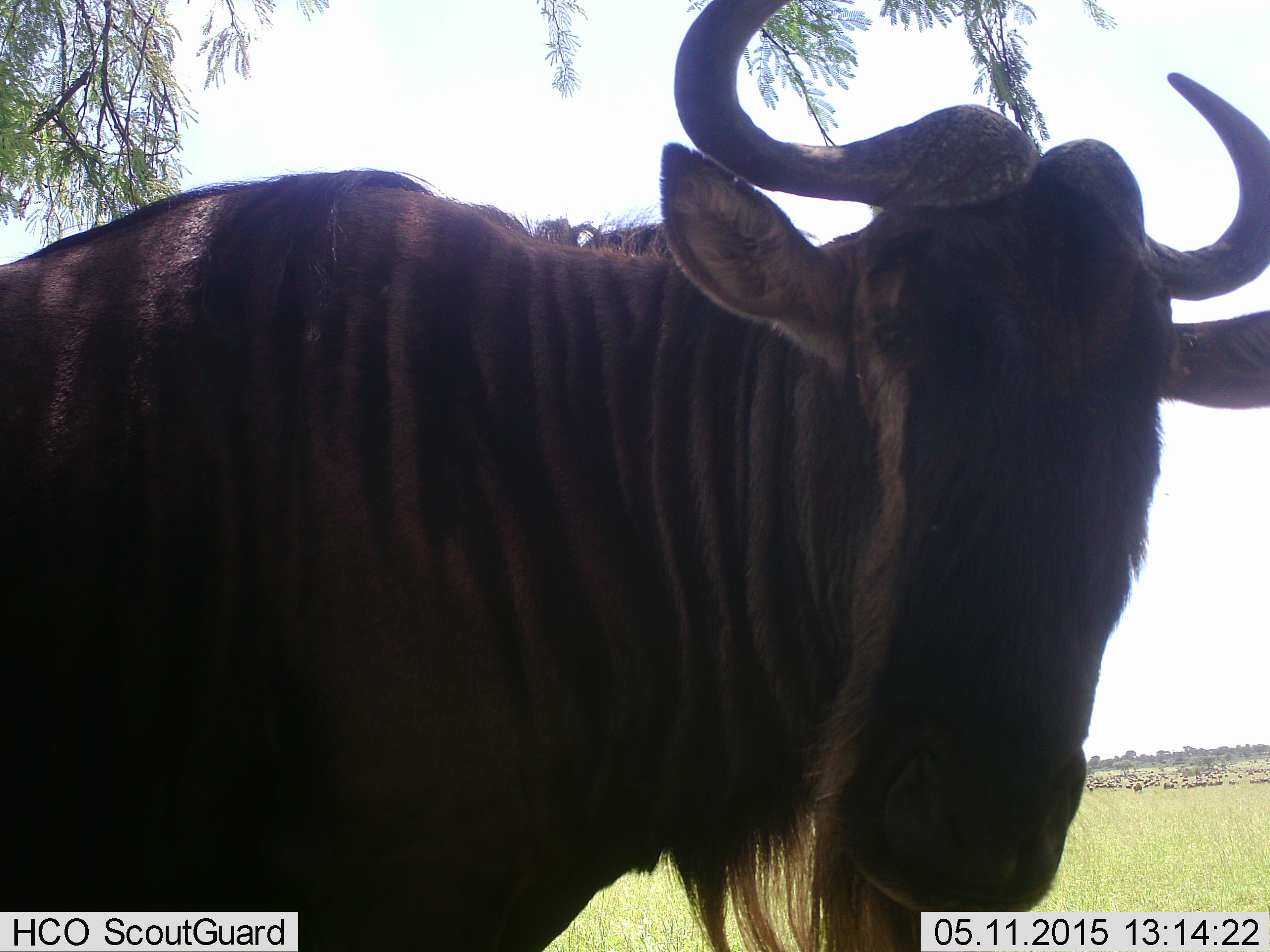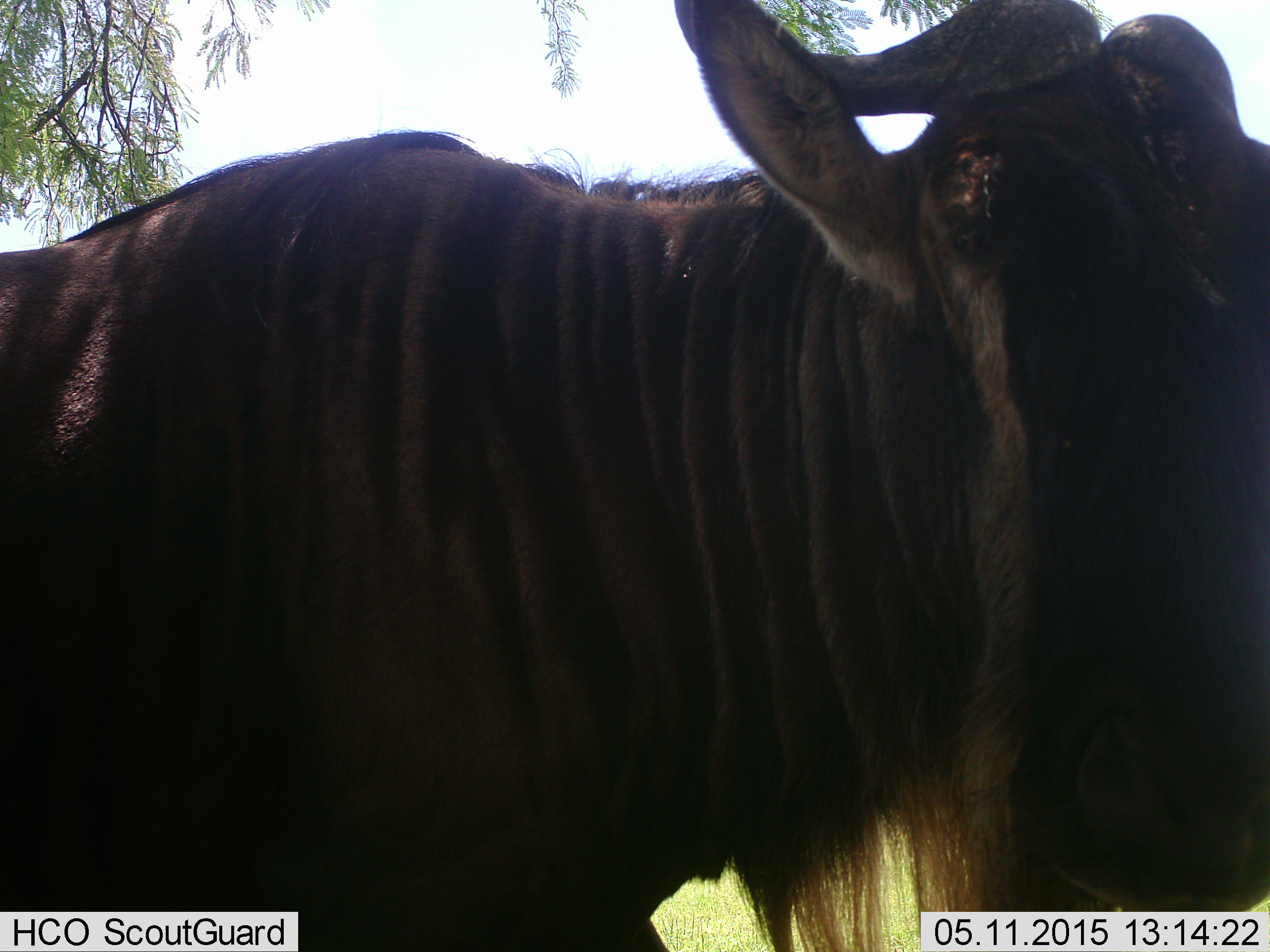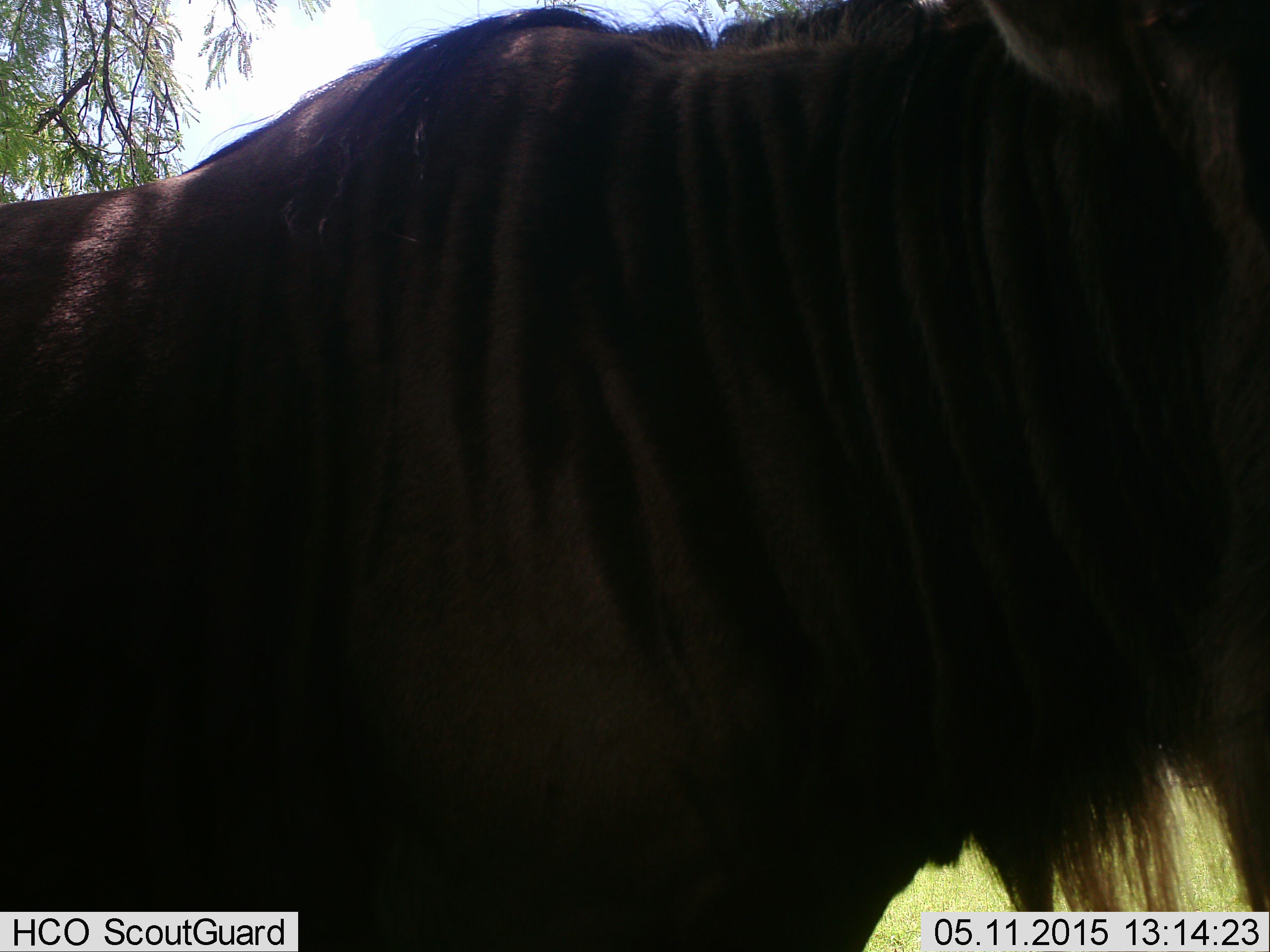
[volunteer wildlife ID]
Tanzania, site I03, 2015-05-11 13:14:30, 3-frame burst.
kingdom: Animalia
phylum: Chordata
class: Mammalia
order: Artiodactyla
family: Bovidae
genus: Connochaetes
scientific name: Connochaetes taurinus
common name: blue wildebeest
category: wildebeest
Wildebeest (blue wildebeest) (Connochaetes taurinus), count 1. Behavior (volunteer vote fractions): standing 60%, resting 0%, moving 30%, interacting 10%. Young present (vote fraction): 0%. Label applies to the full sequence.